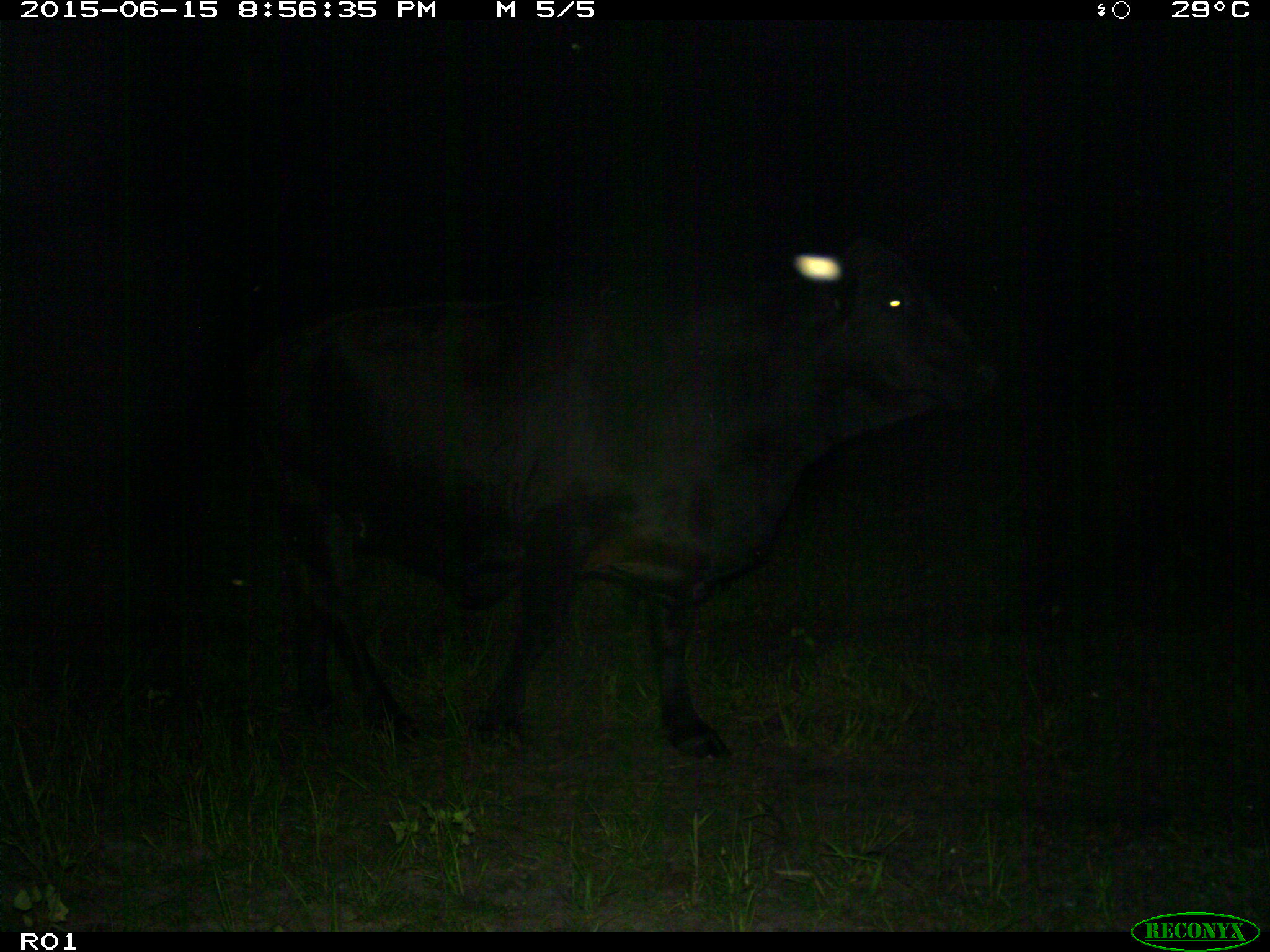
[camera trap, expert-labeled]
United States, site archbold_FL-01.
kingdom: Animalia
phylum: Chordata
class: Mammalia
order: Artiodactyla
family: Bovidae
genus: Bos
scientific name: Bos taurus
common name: domestic cow